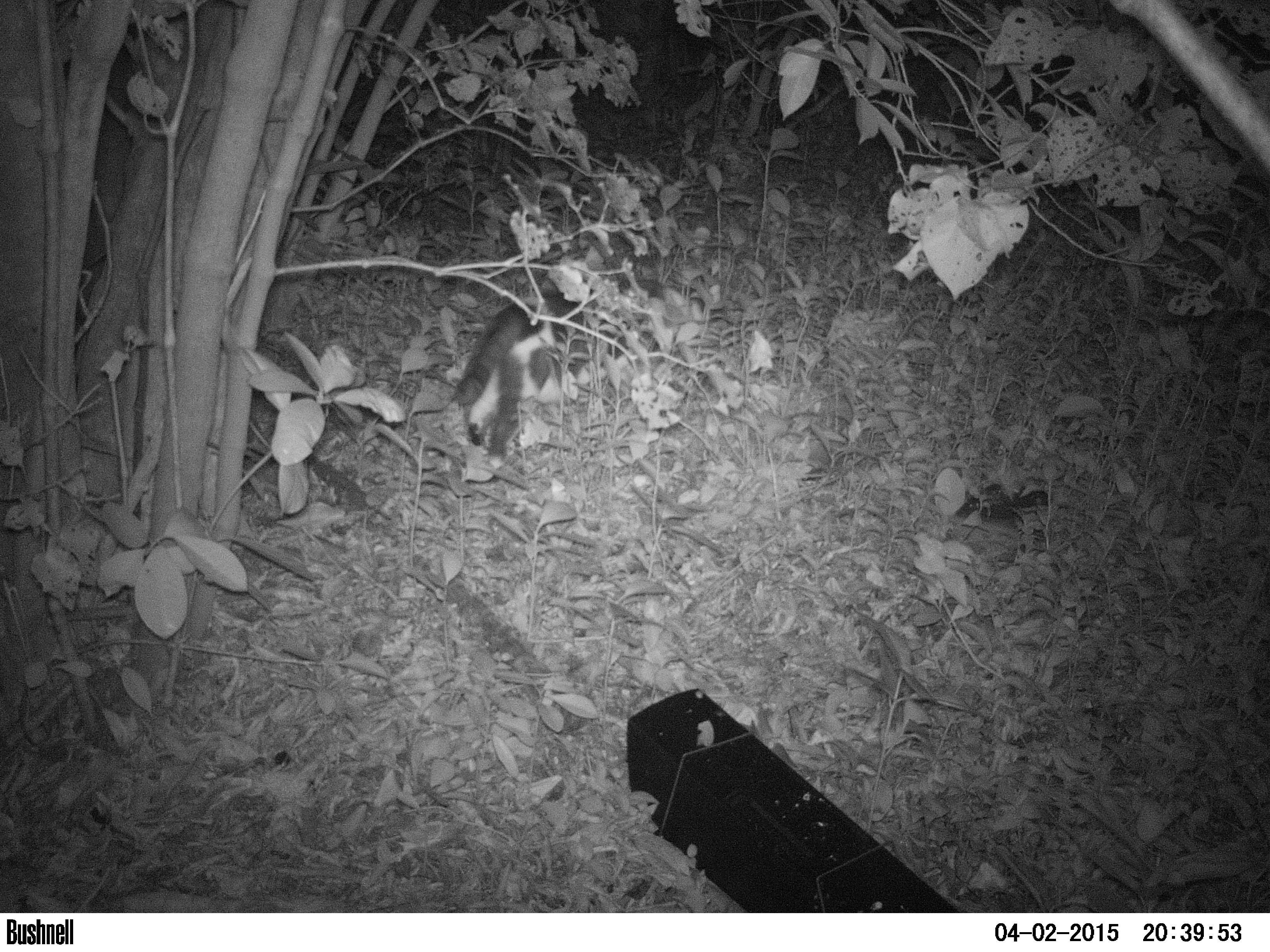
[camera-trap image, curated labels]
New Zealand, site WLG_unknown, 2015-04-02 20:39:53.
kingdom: Animalia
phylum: Chordata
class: Mammalia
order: Carnivora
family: Felidae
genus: Felis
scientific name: Felis catus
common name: domestic cat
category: cat